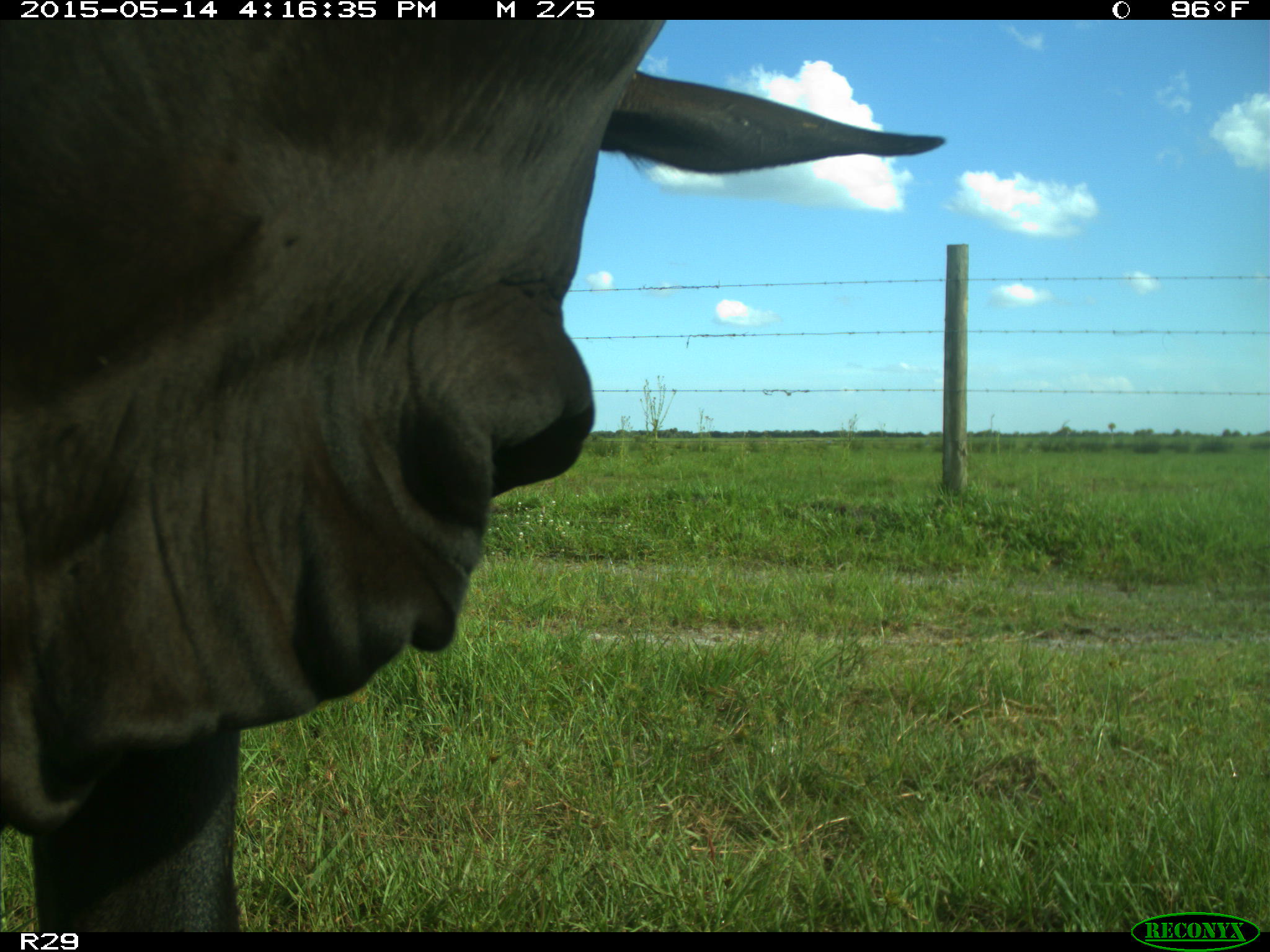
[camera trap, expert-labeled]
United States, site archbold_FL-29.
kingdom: Animalia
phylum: Chordata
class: Mammalia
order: Artiodactyla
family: Bovidae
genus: Bos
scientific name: Bos taurus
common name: domestic cow